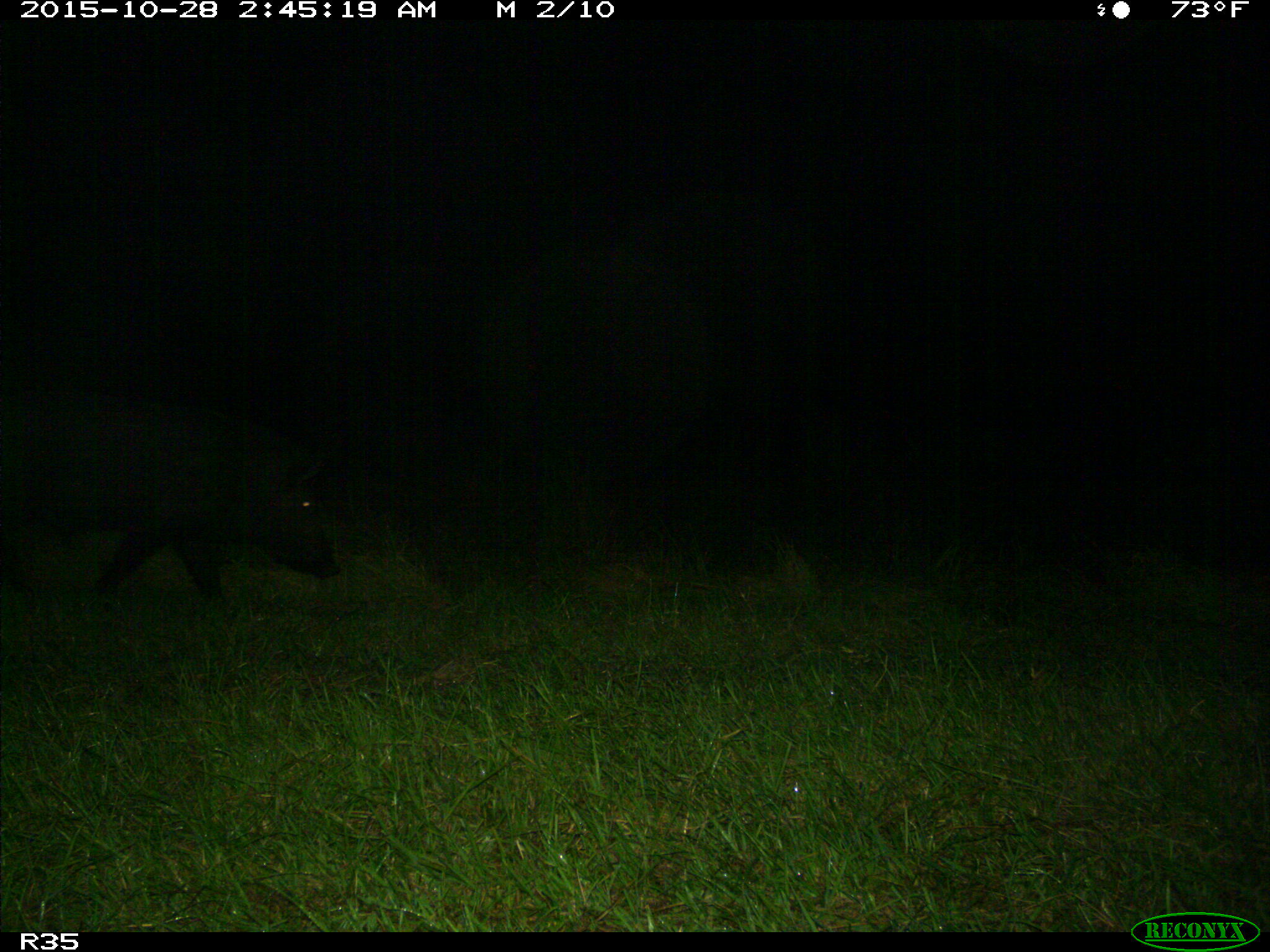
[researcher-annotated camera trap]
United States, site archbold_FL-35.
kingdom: Animalia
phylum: Chordata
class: Mammalia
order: Artiodactyla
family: Suidae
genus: Sus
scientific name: Sus scrofa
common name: wild boar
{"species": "Sus scrofa (wild boar)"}